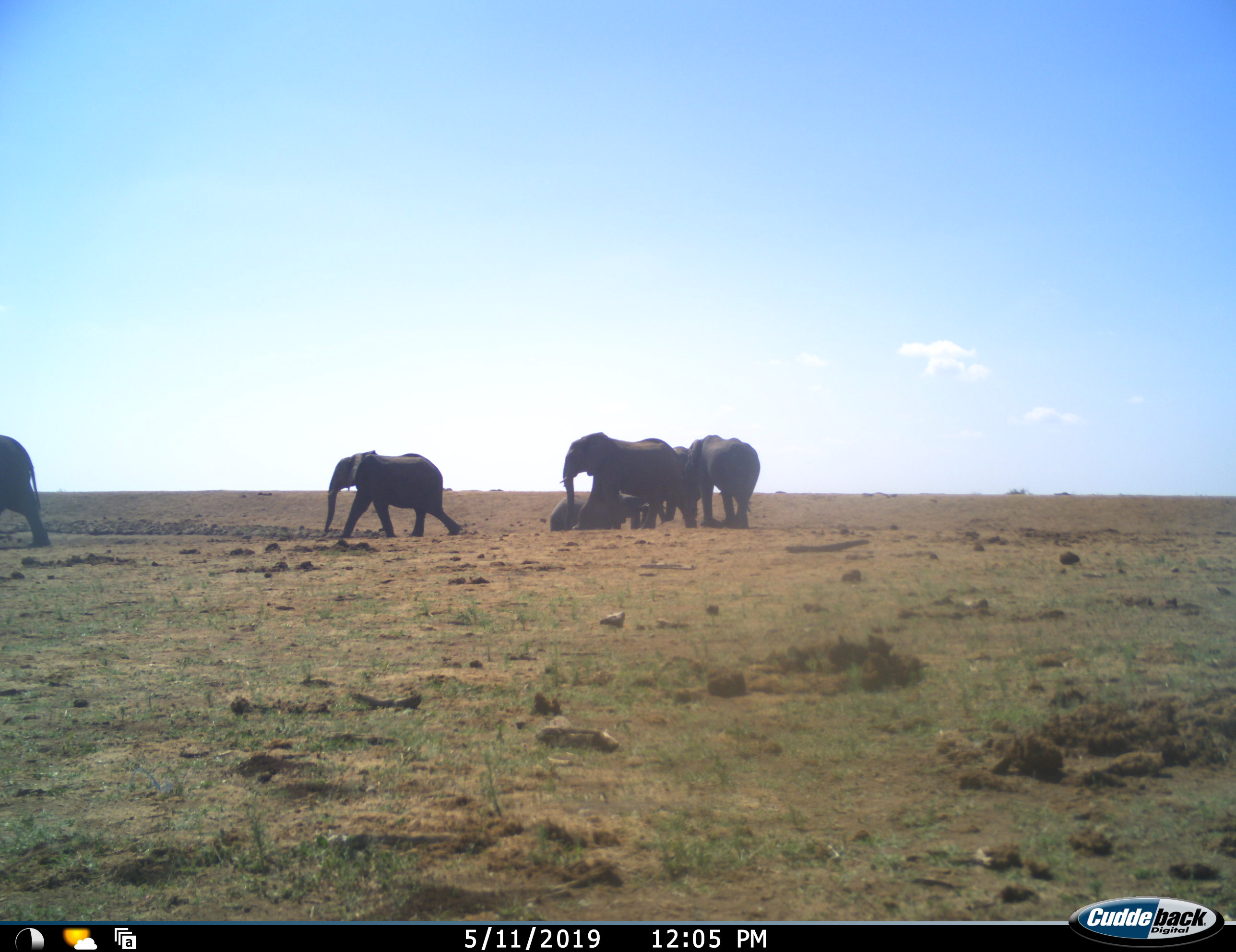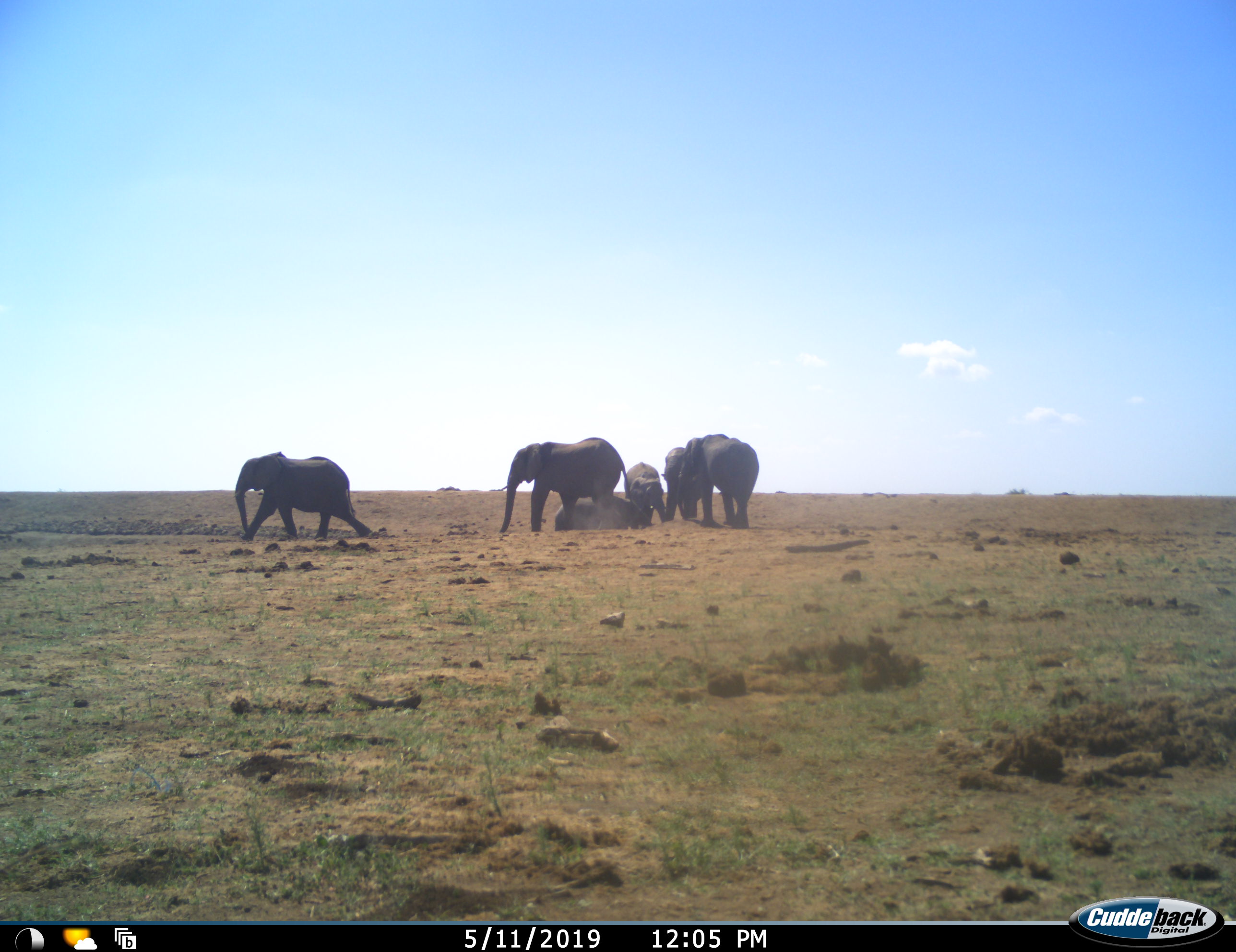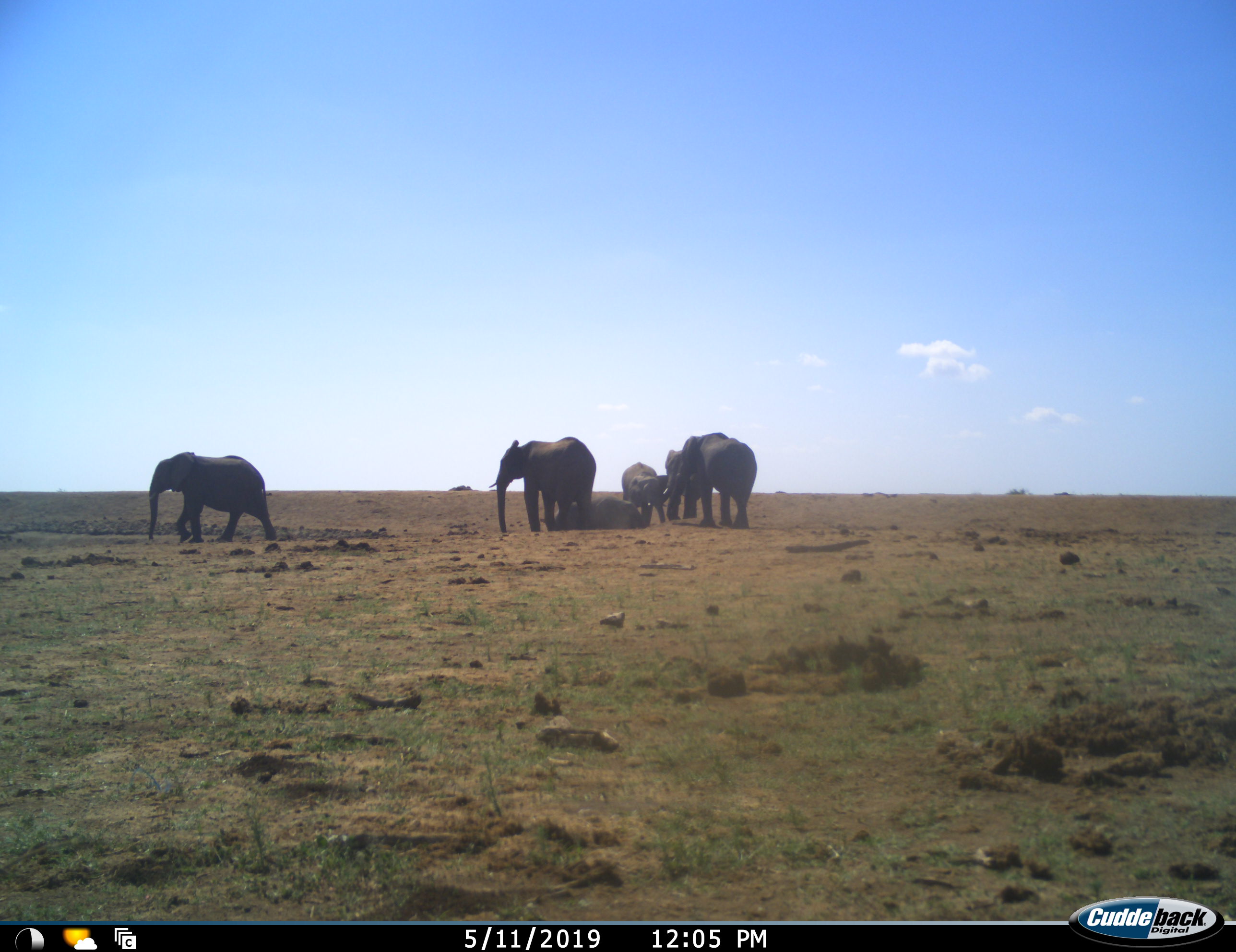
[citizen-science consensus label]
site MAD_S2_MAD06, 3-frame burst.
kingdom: Animalia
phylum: Chordata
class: Mammalia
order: Proboscidea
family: Elephantidae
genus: Loxodonta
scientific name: Loxodonta africana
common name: african bush elephant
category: elephant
Elephant (african bush elephant) (Loxodonta africana), count 7. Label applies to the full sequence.